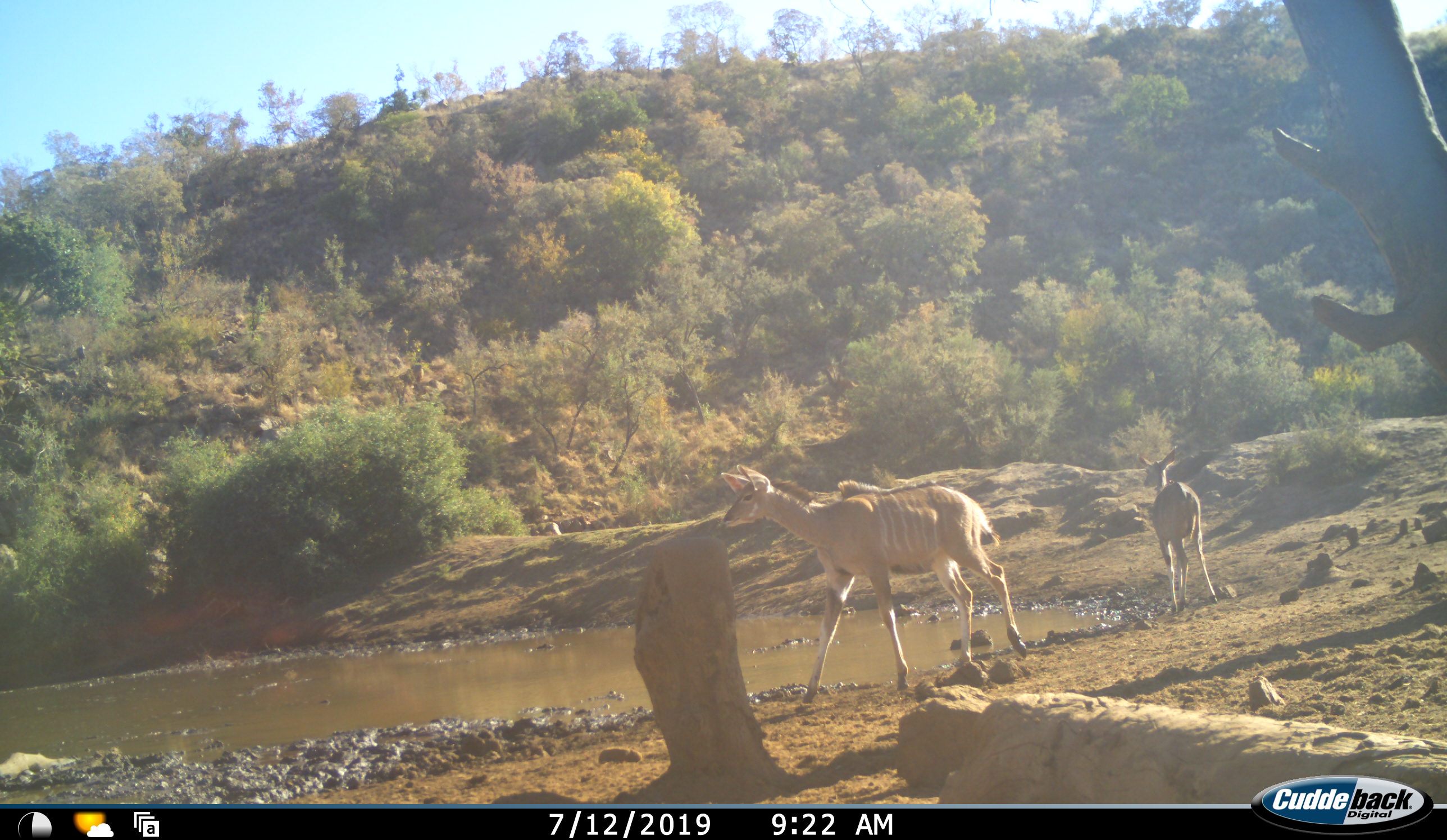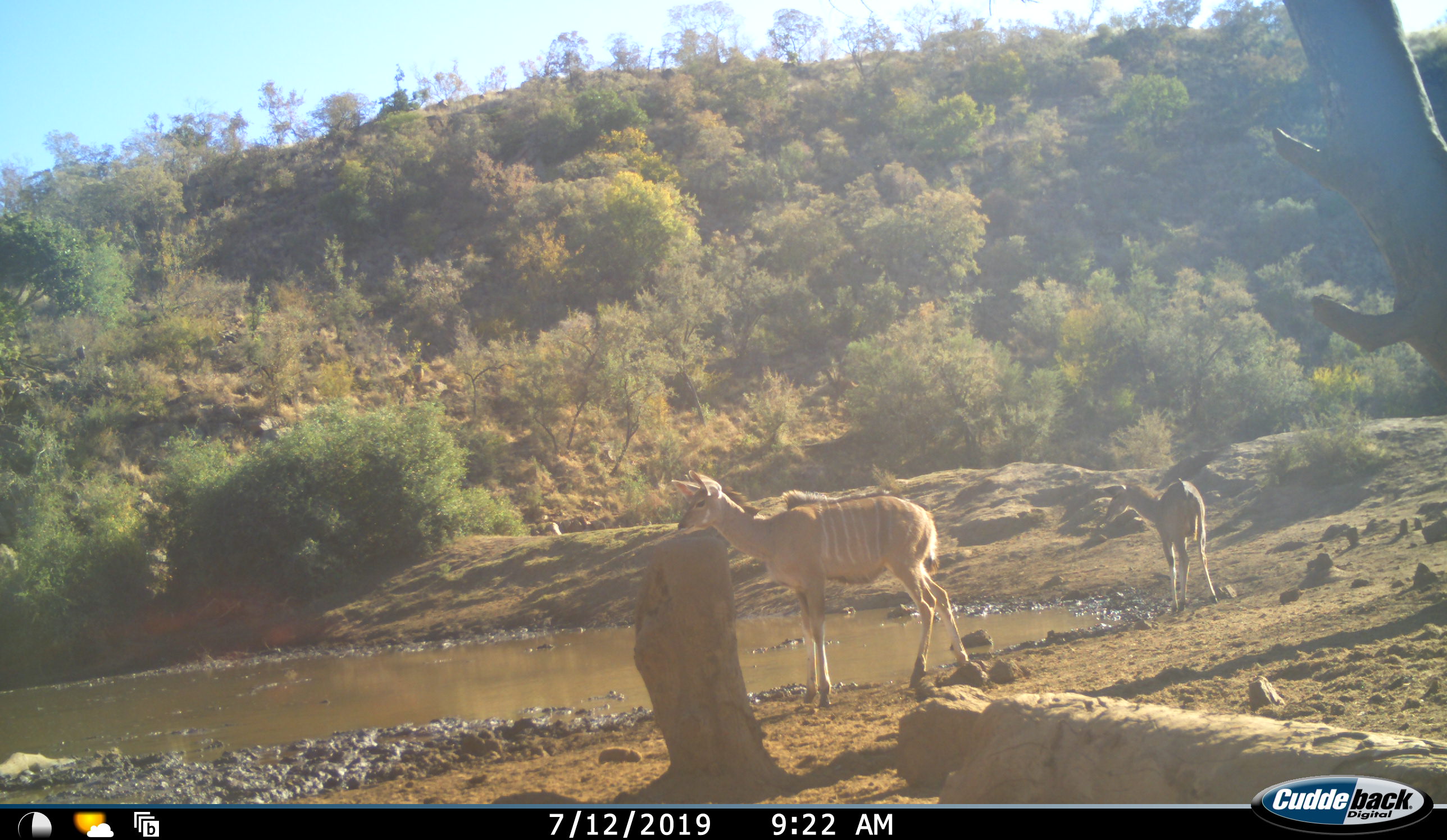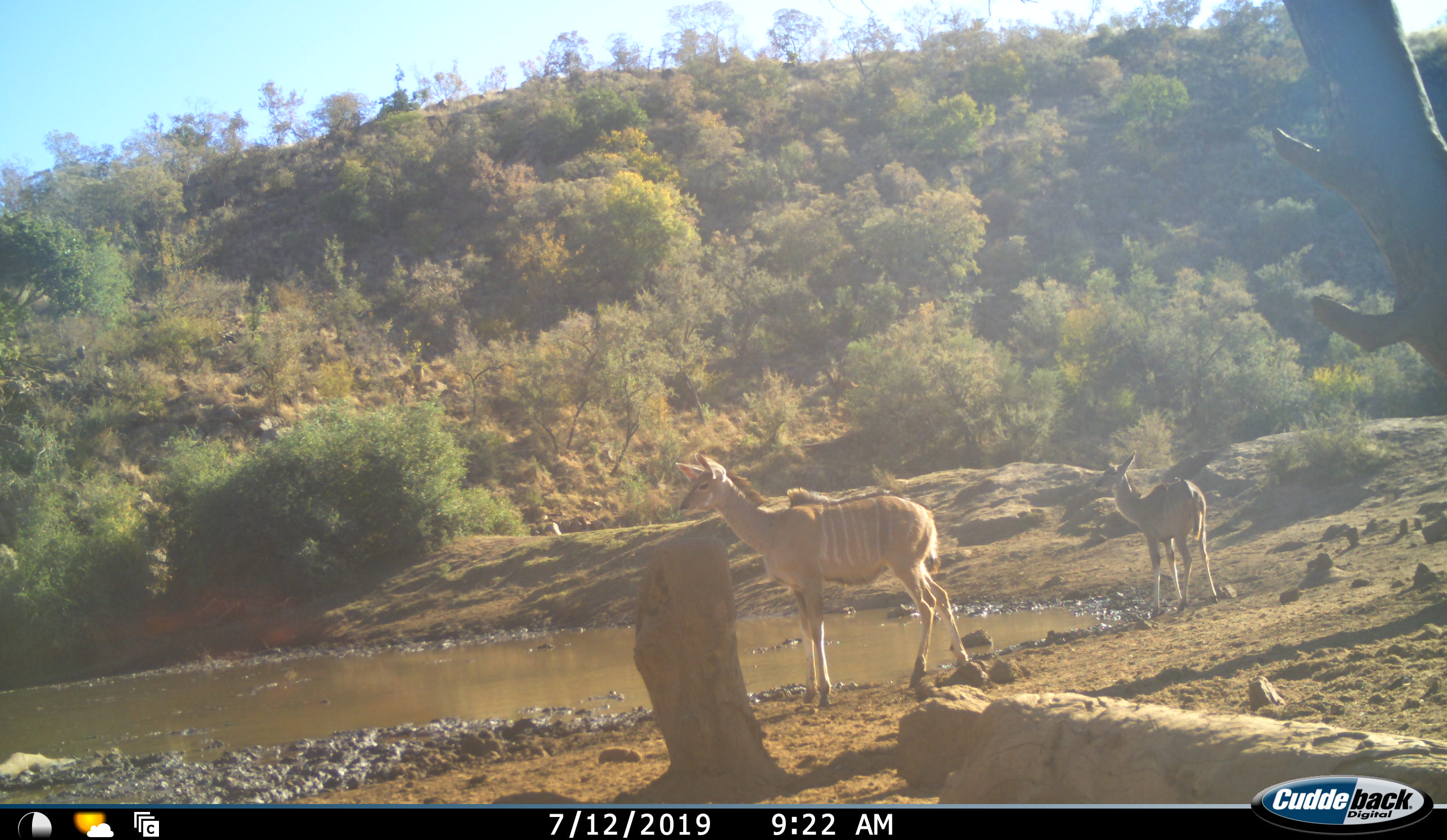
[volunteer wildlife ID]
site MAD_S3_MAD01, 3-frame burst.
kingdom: Animalia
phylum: Chordata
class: Mammalia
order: Artiodactyla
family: Bovidae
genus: Tragelaphus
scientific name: Tragelaphus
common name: kudu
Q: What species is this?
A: Kudu (Tragelaphus).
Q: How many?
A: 2.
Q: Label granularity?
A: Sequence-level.